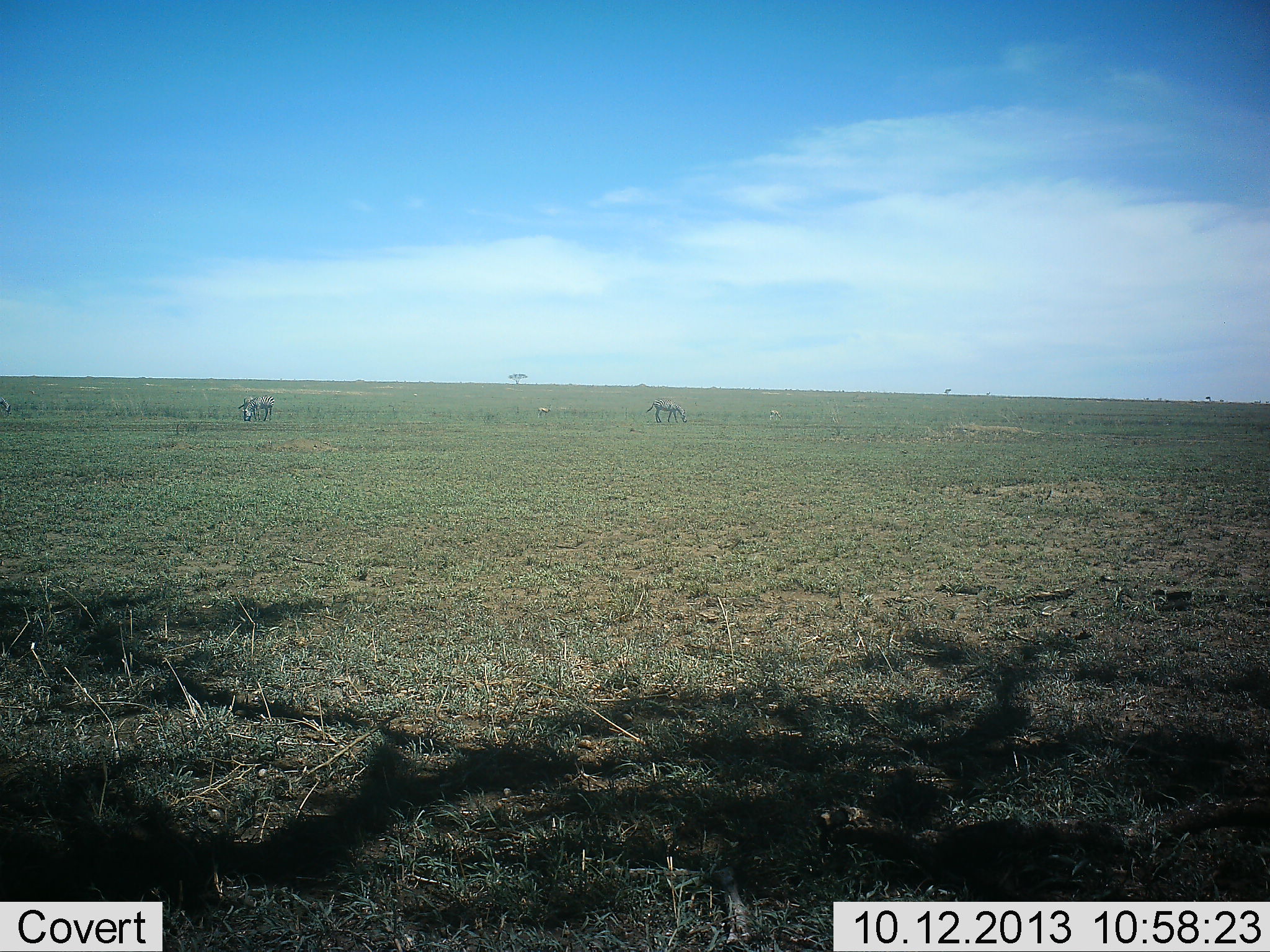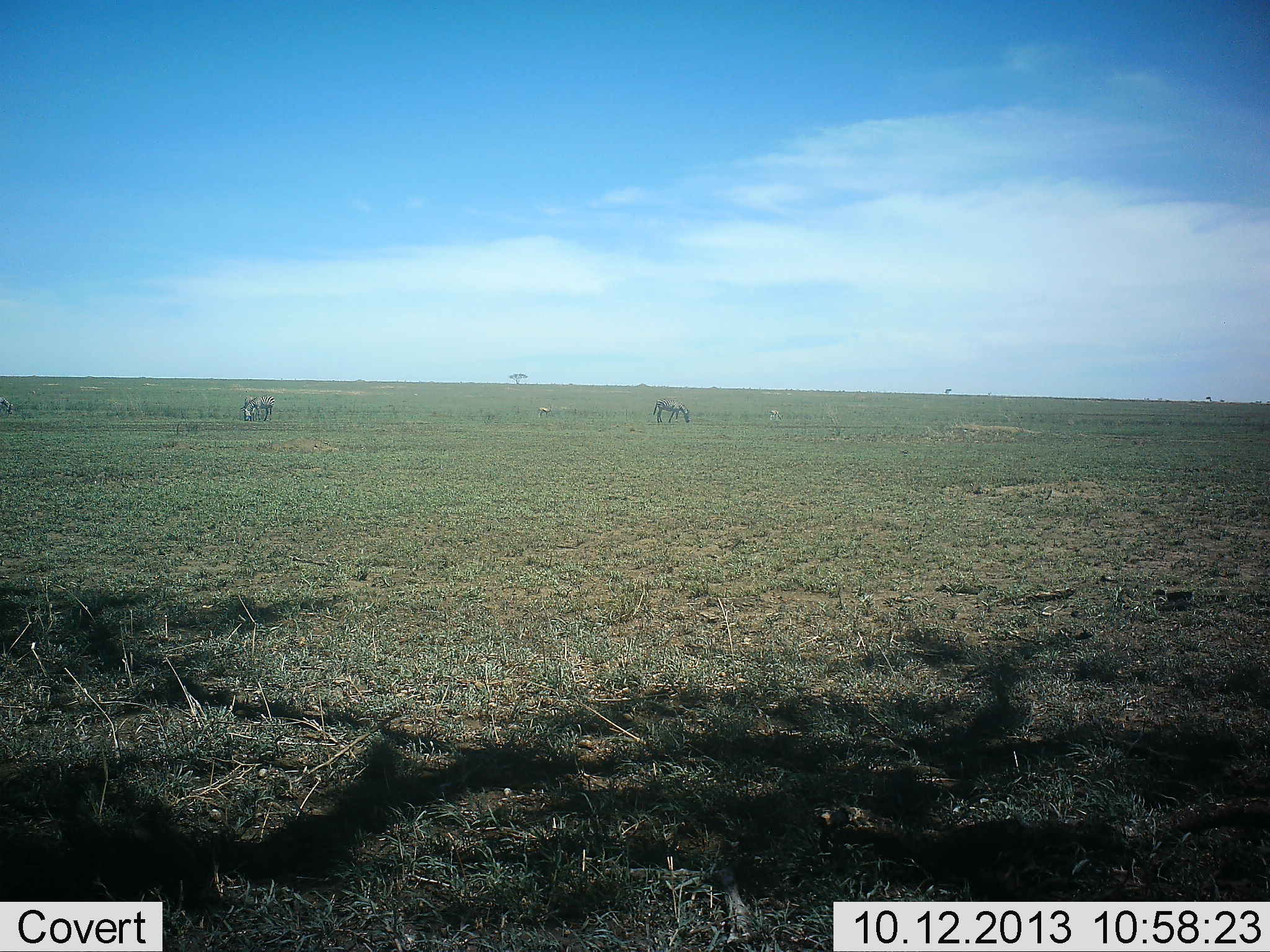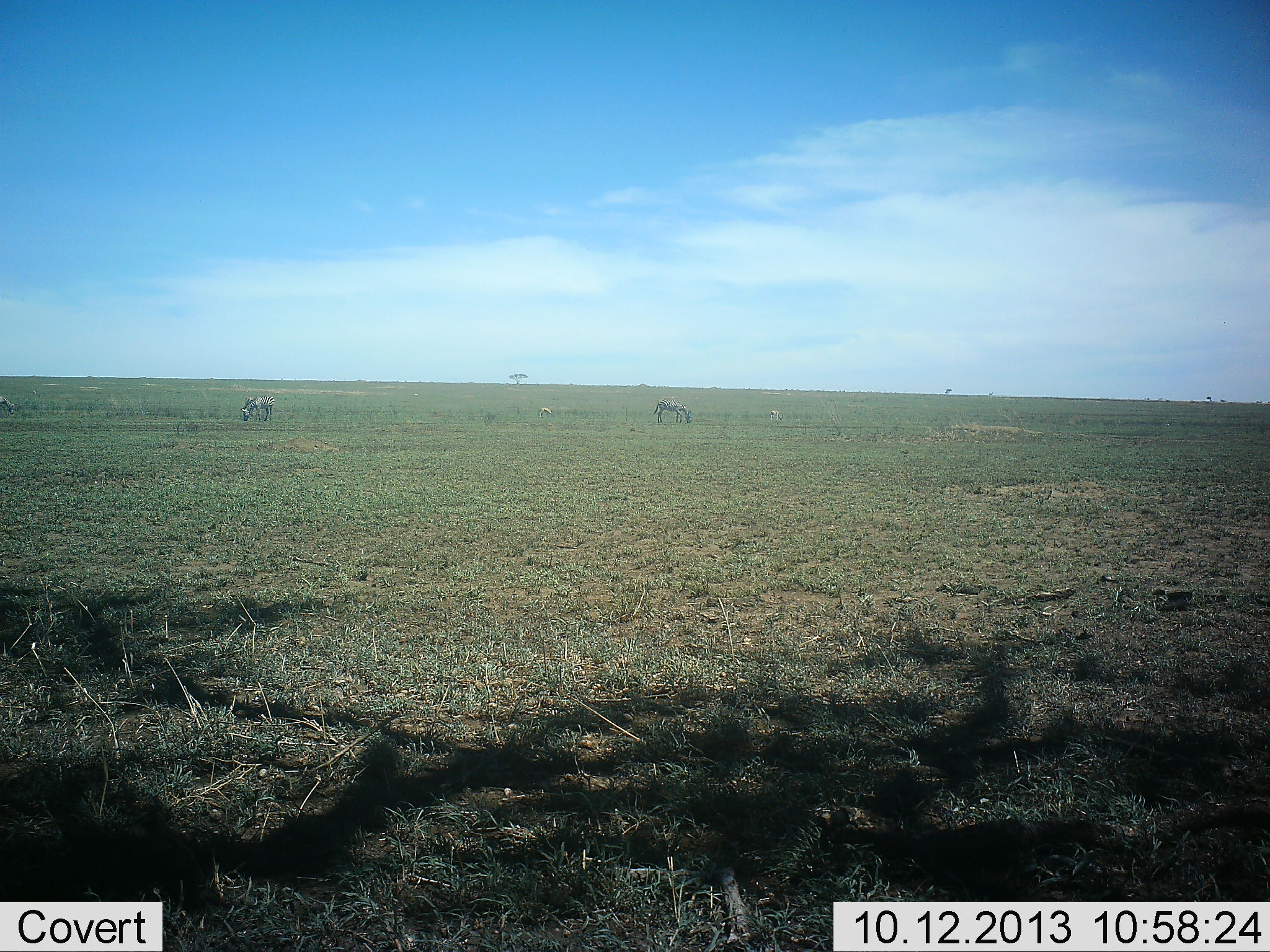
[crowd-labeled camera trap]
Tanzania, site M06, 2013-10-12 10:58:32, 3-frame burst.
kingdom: Animalia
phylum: Chordata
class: Mammalia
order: Perissodactyla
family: Equidae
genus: Equus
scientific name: Equus quagga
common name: plains zebra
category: zebra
Zebra (plains zebra) (Equus quagga), count 2. Behavior (volunteer vote fractions): standing 42%, resting 0%, moving 8%, interacting 8%. Young present (vote fraction): 0%. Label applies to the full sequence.